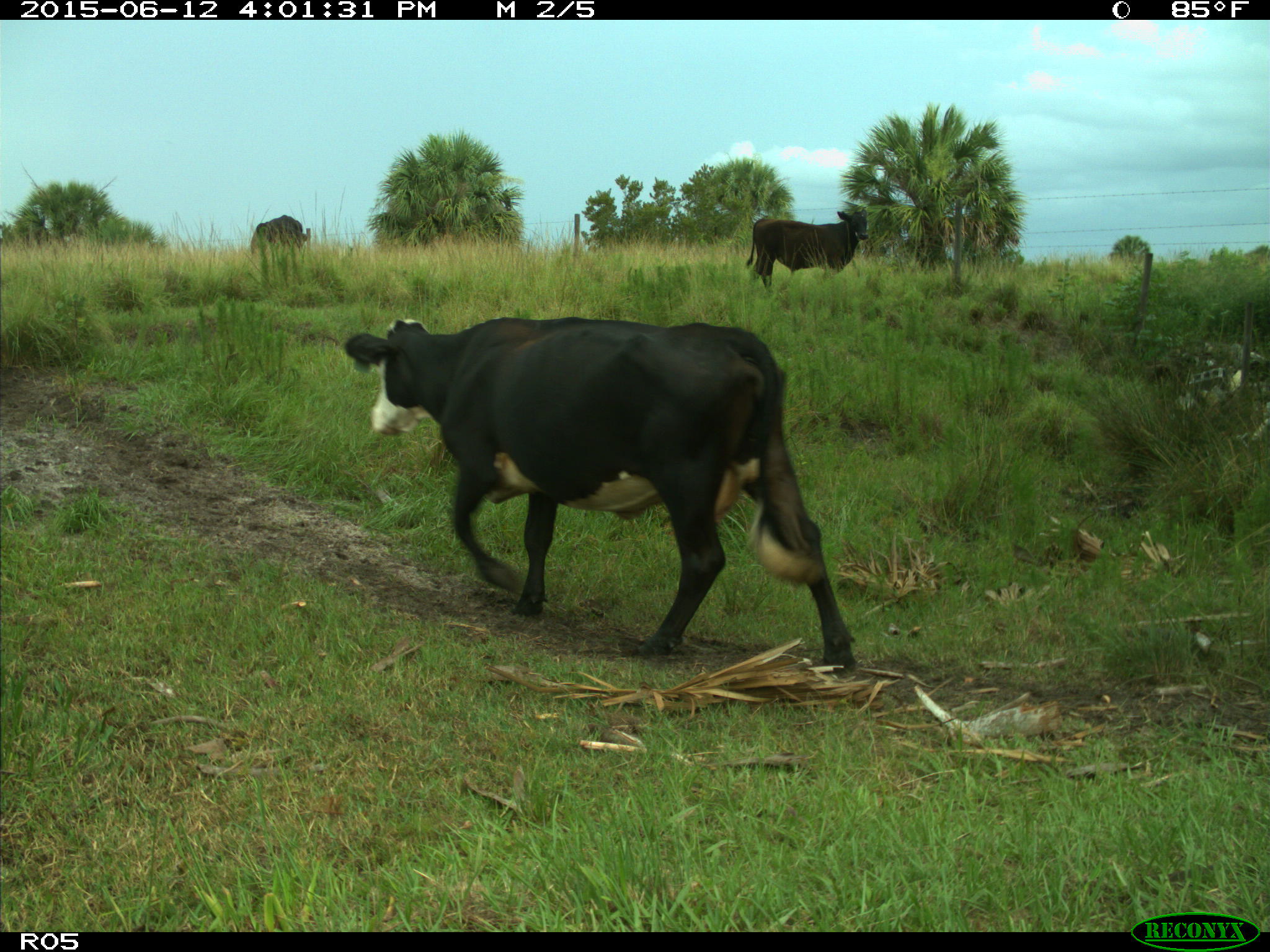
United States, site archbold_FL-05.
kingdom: Animalia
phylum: Chordata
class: Mammalia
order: Artiodactyla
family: Bovidae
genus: Bos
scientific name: Bos taurus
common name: domestic cow